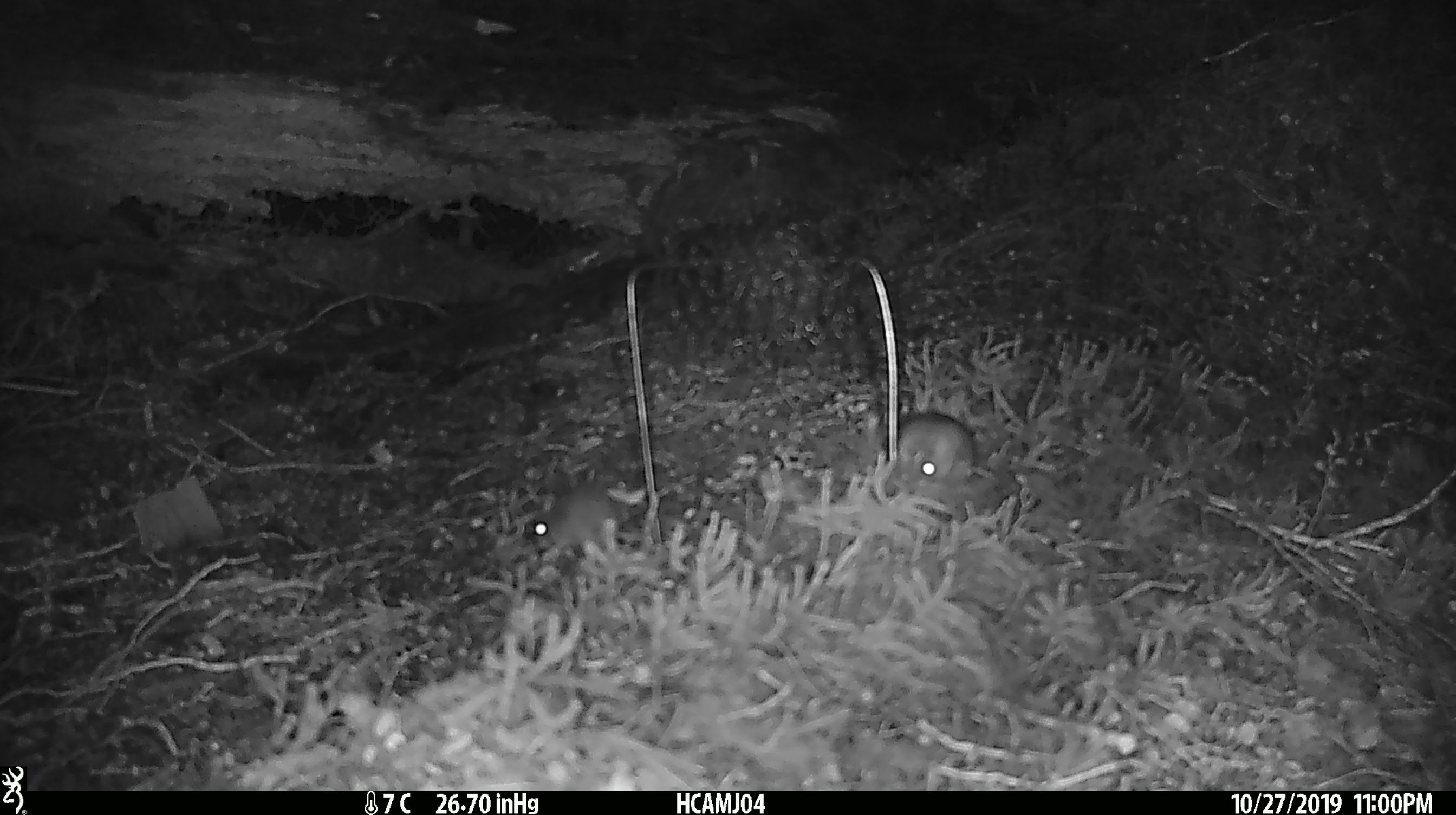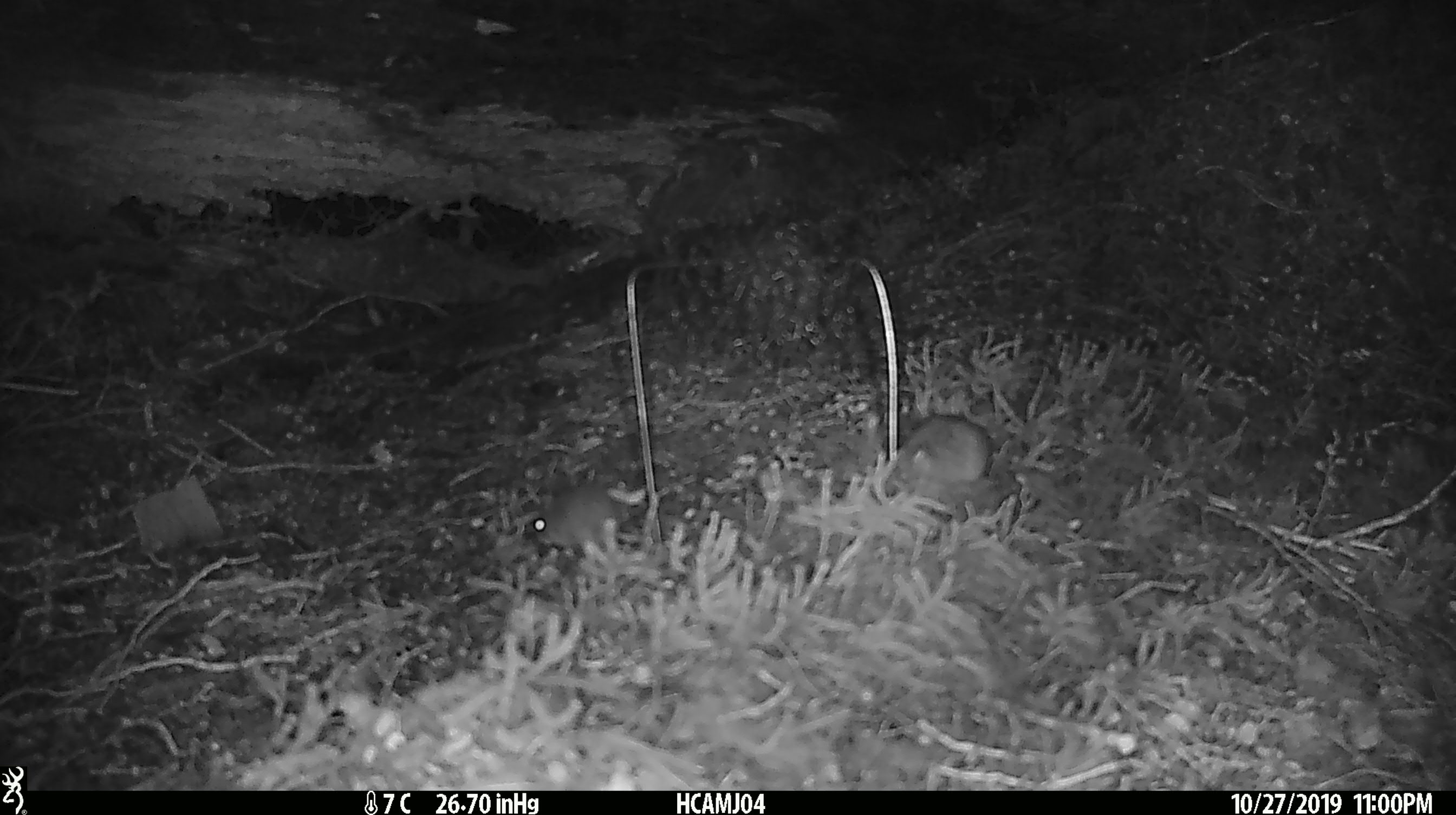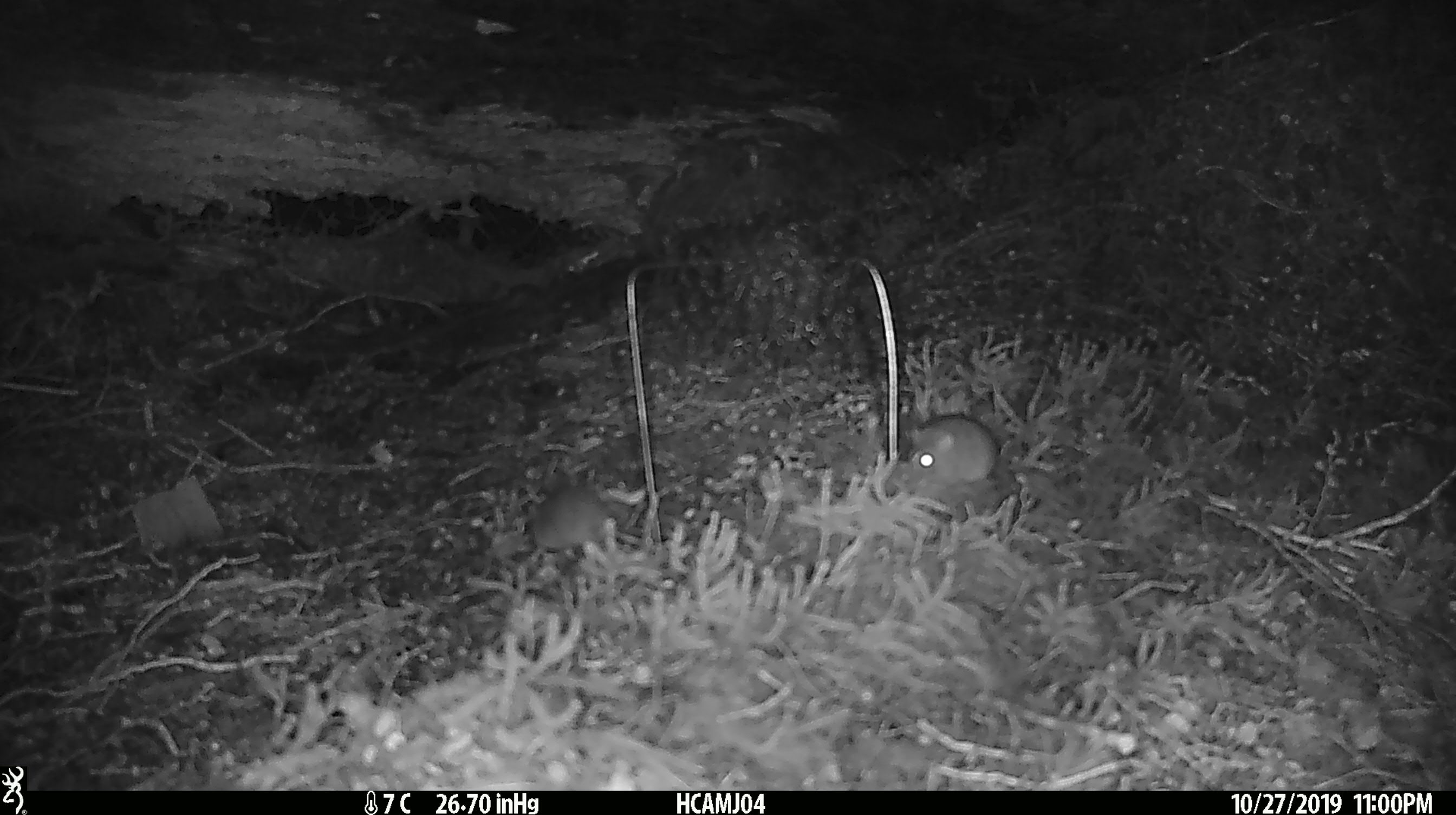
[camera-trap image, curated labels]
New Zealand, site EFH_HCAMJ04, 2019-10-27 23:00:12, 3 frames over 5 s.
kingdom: Animalia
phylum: Chordata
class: Mammalia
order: Rodentia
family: Muridae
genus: Mus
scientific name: Mus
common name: mouse